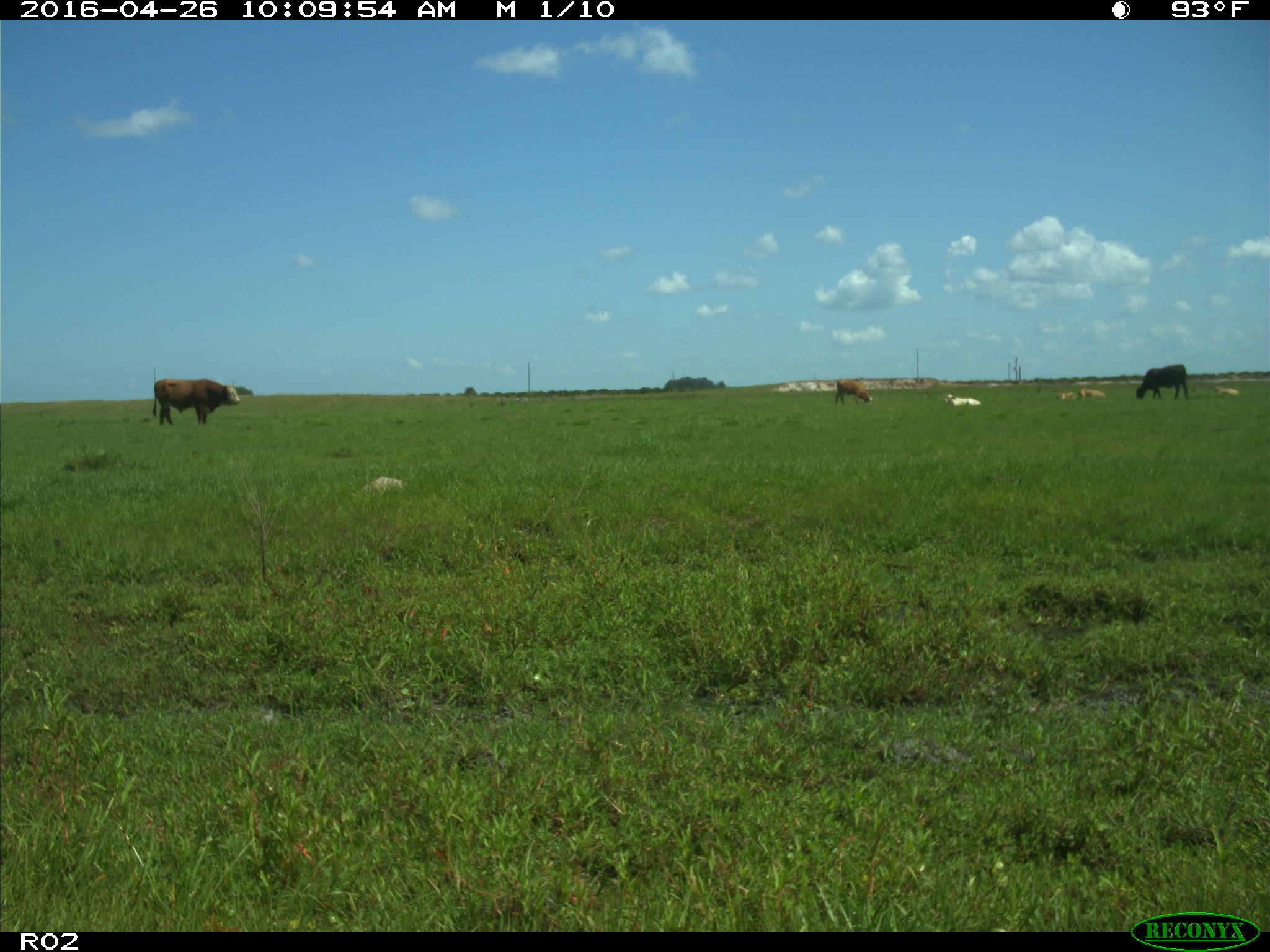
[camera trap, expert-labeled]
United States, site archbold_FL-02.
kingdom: Animalia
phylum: Chordata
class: Mammalia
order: Artiodactyla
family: Bovidae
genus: Bos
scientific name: Bos taurus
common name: domestic cow